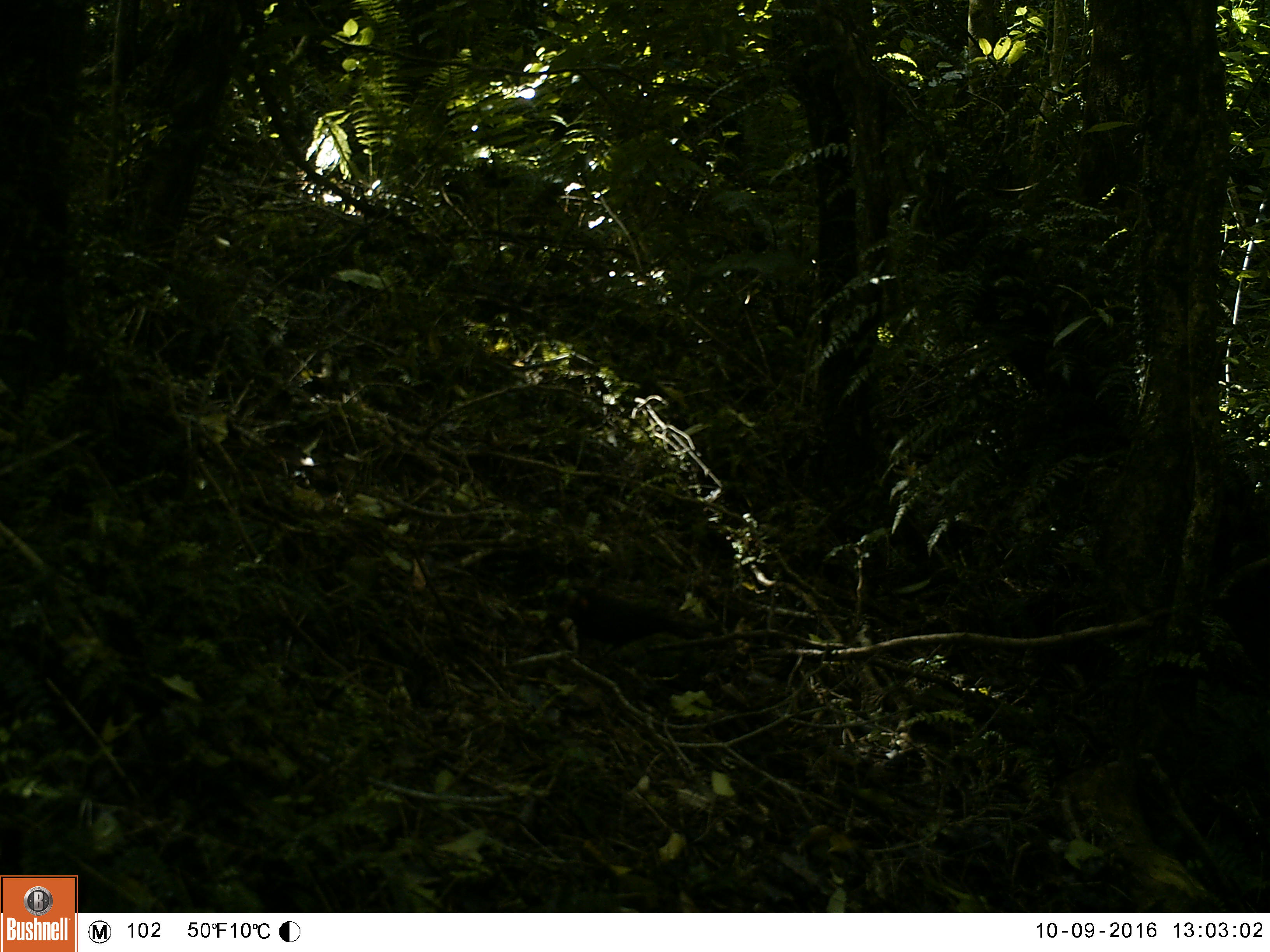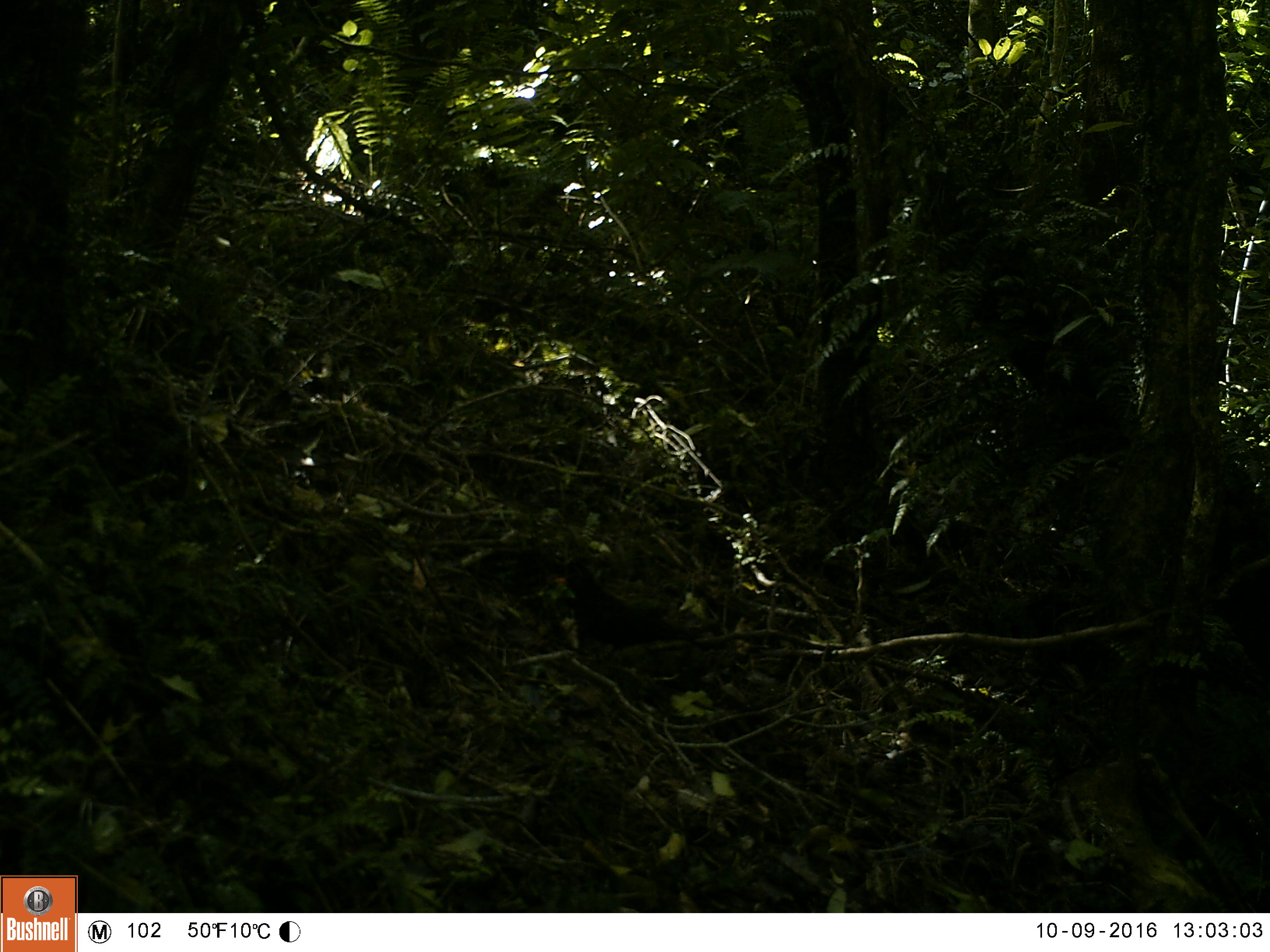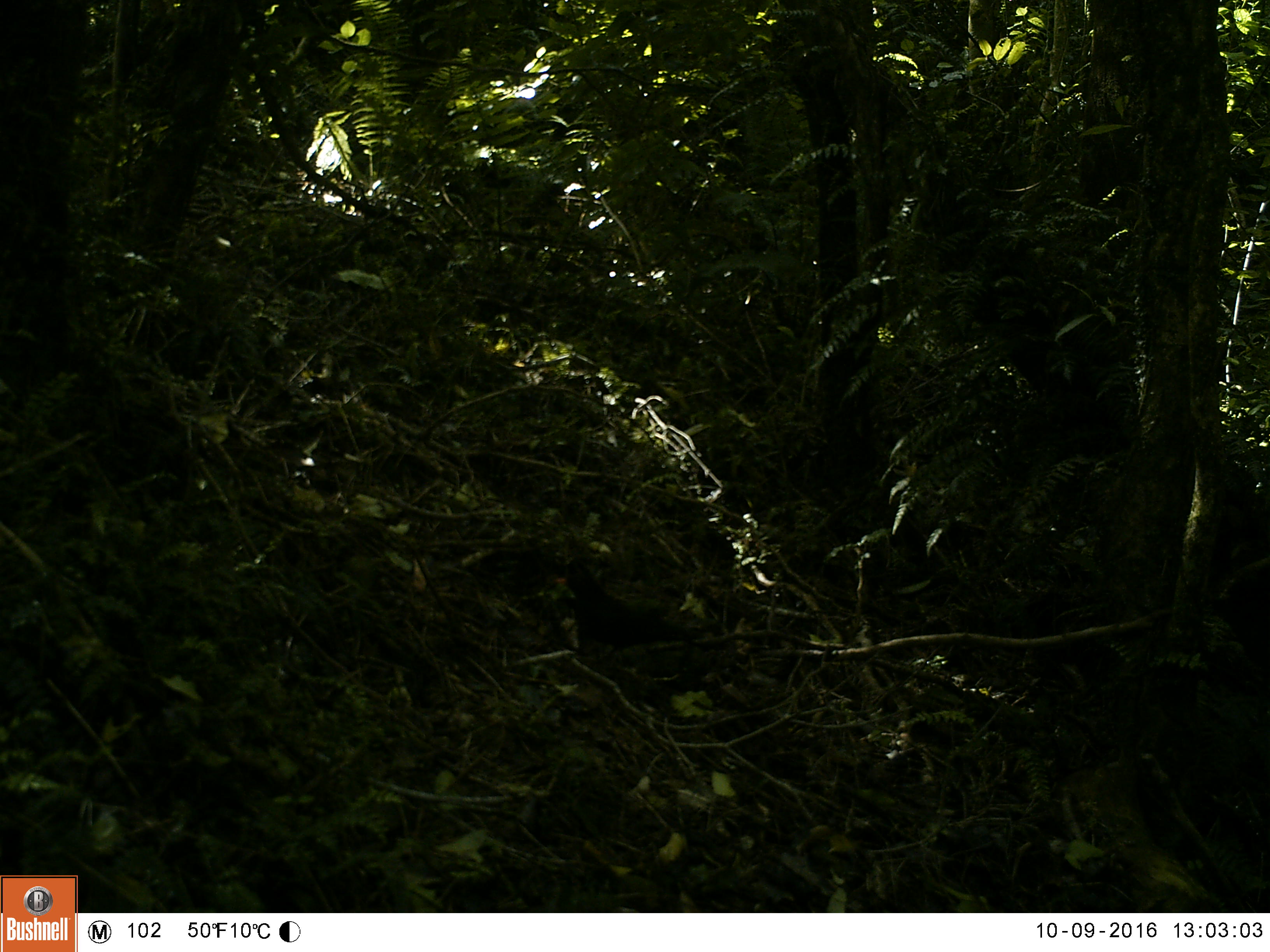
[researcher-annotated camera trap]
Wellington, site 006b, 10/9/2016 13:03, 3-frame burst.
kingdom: Animalia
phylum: Chordata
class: Aves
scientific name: Aves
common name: bird